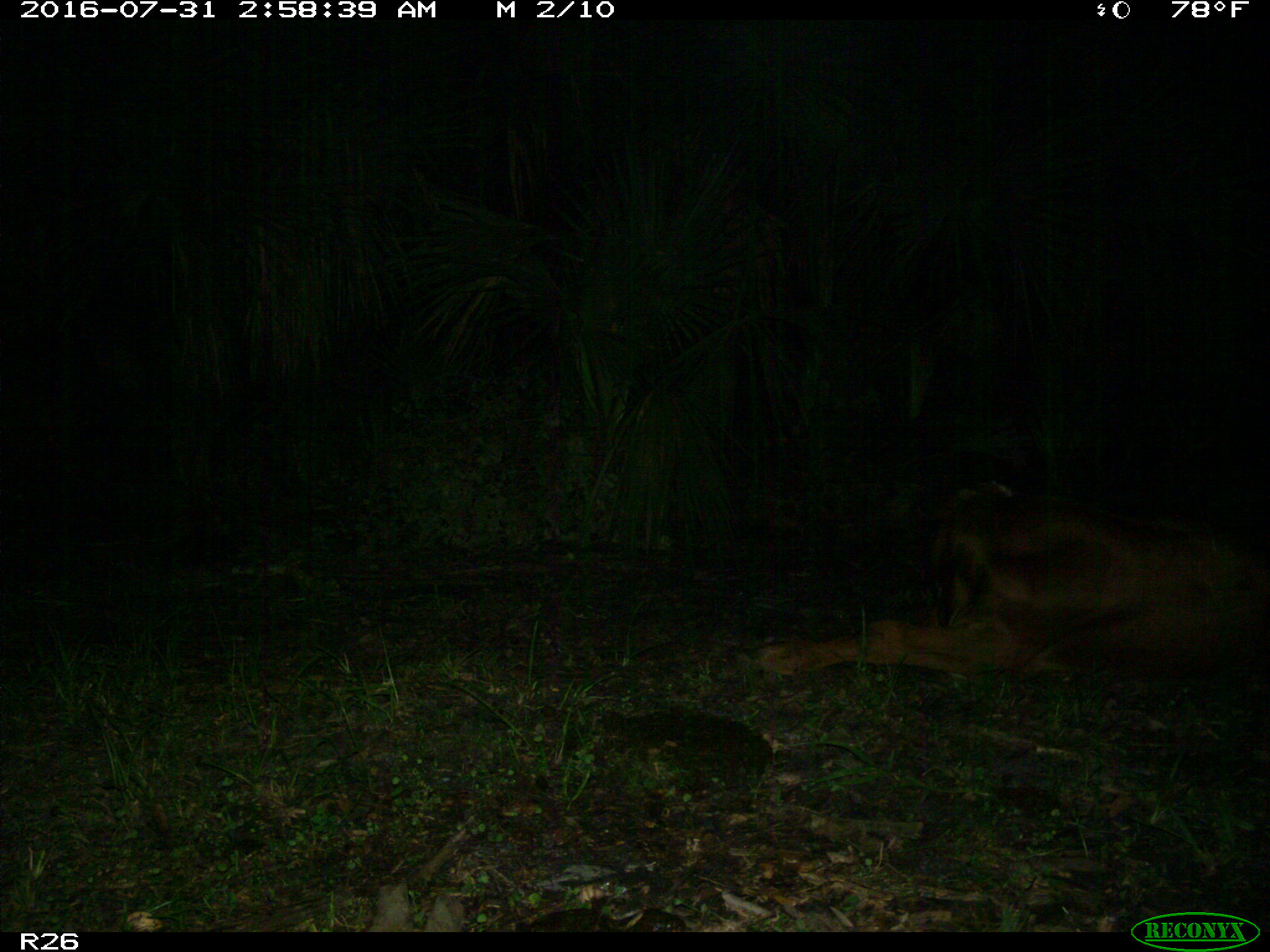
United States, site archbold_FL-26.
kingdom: Animalia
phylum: Chordata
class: Mammalia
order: Artiodactyla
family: Bovidae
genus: Bos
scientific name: Bos taurus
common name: domestic cow